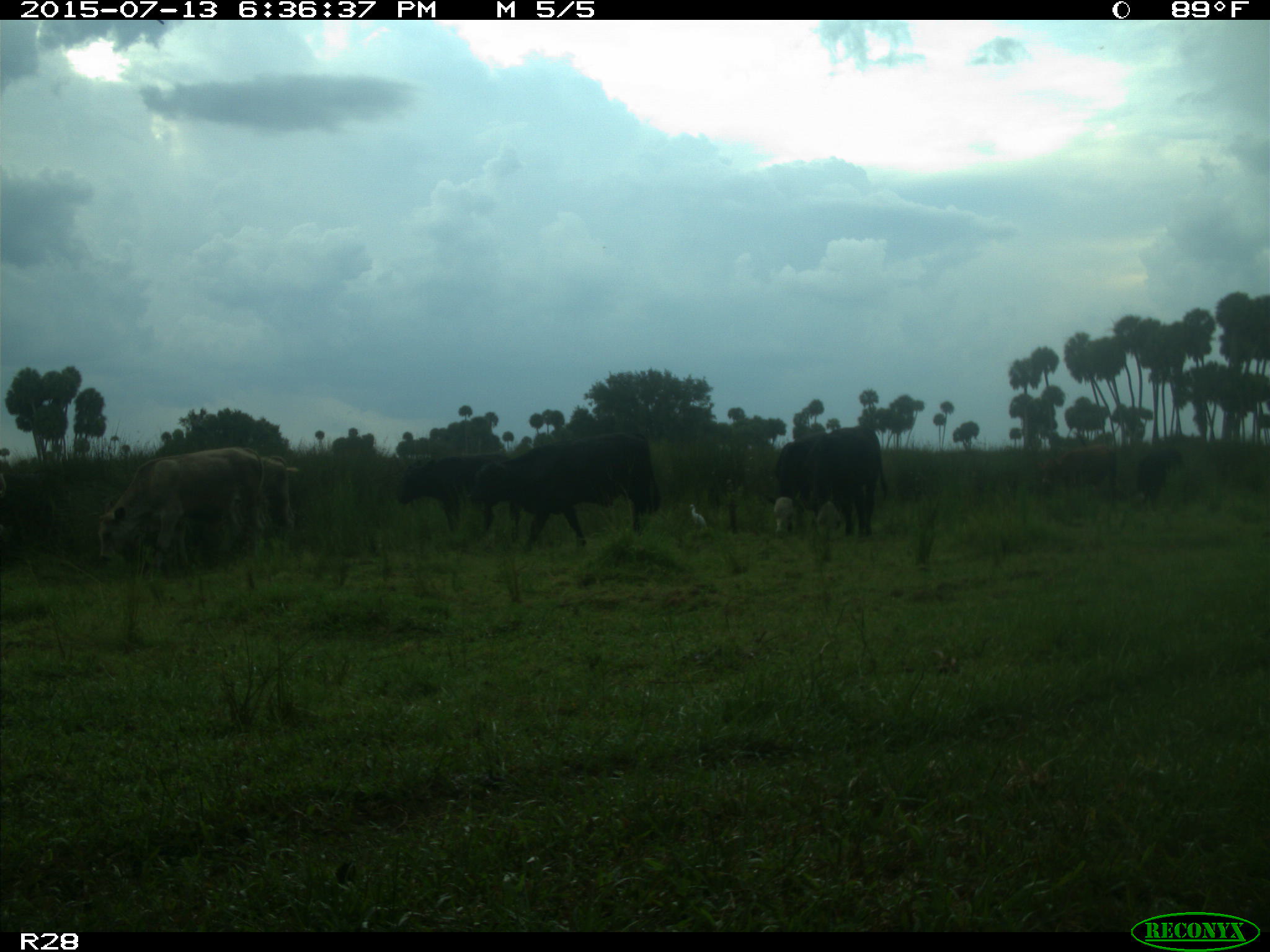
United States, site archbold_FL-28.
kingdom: Animalia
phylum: Chordata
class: Mammalia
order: Artiodactyla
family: Bovidae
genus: Bos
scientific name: Bos taurus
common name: domestic cow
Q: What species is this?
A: Bos taurus (domestic cow).